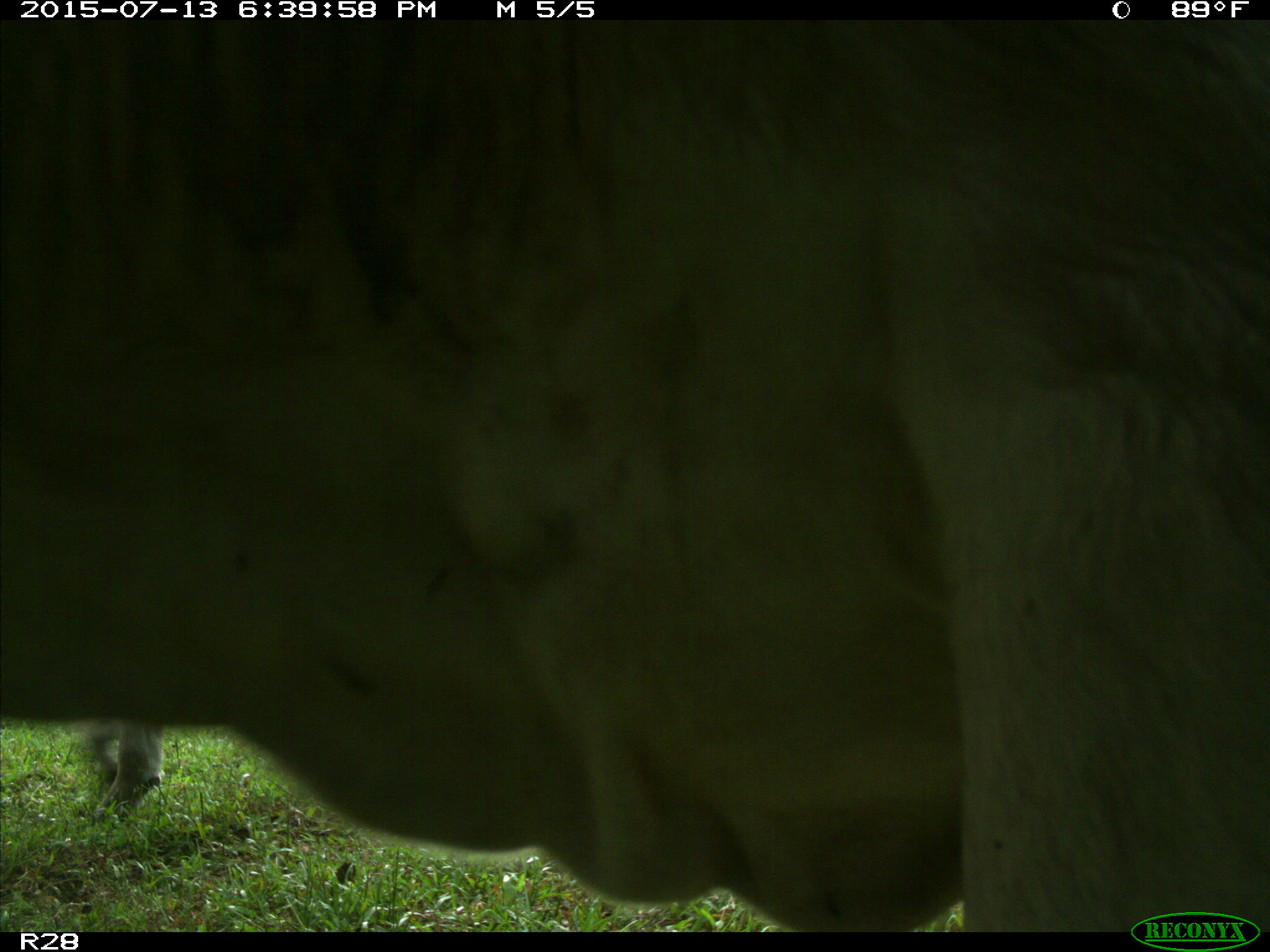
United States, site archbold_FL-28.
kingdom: Animalia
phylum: Chordata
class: Mammalia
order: Artiodactyla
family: Bovidae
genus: Bos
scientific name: Bos taurus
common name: domestic cow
Bos taurus (domestic cow).